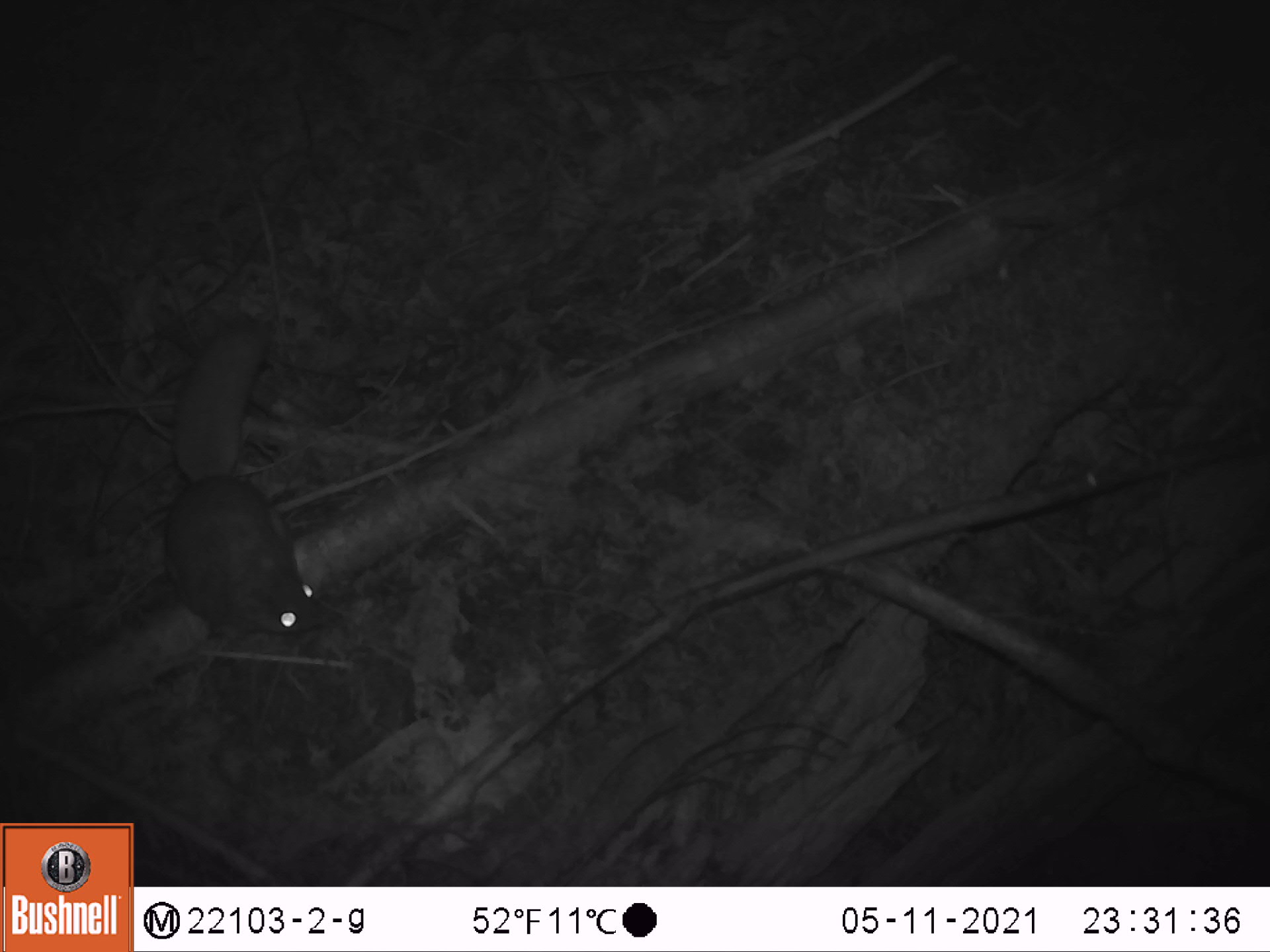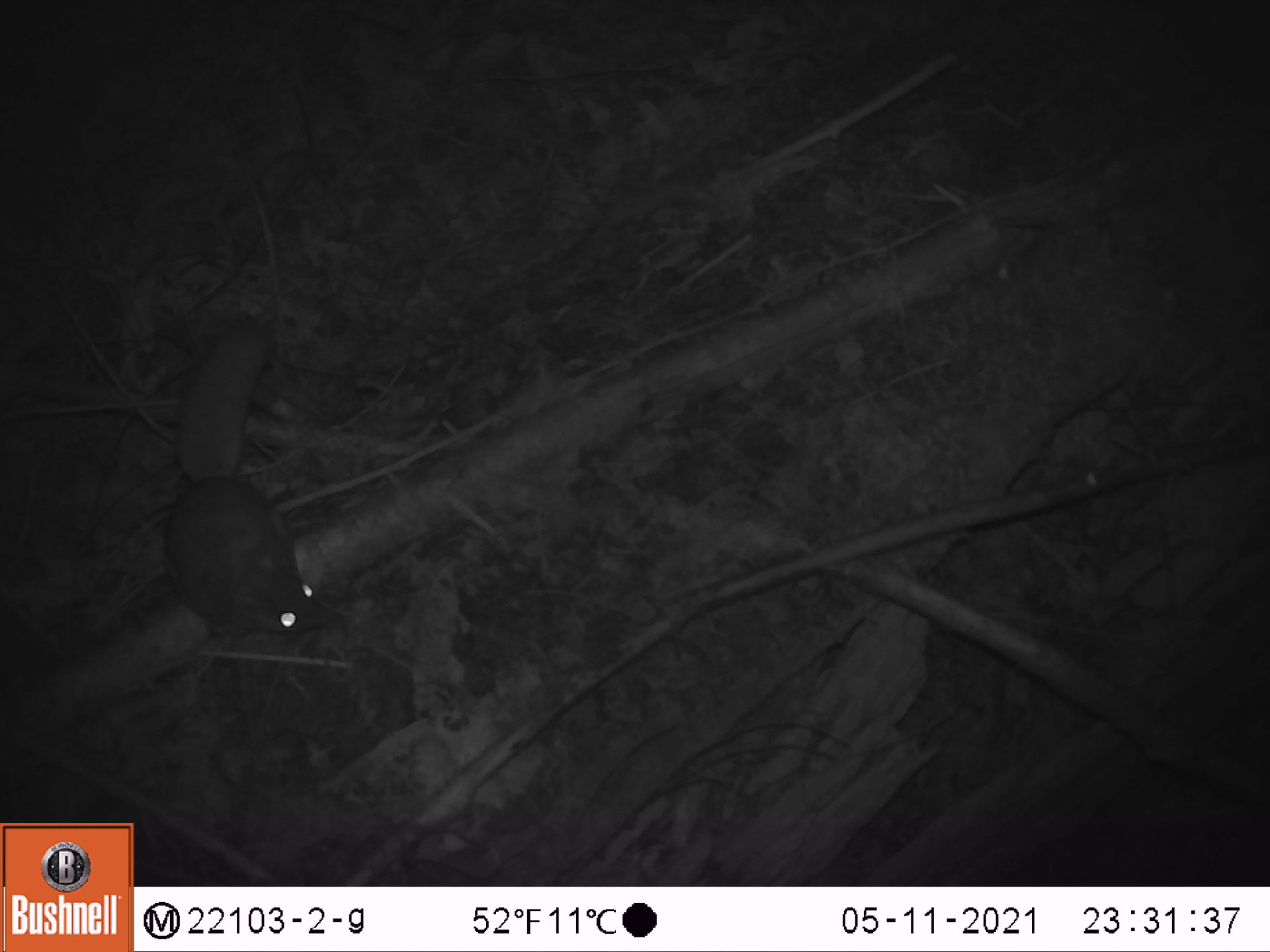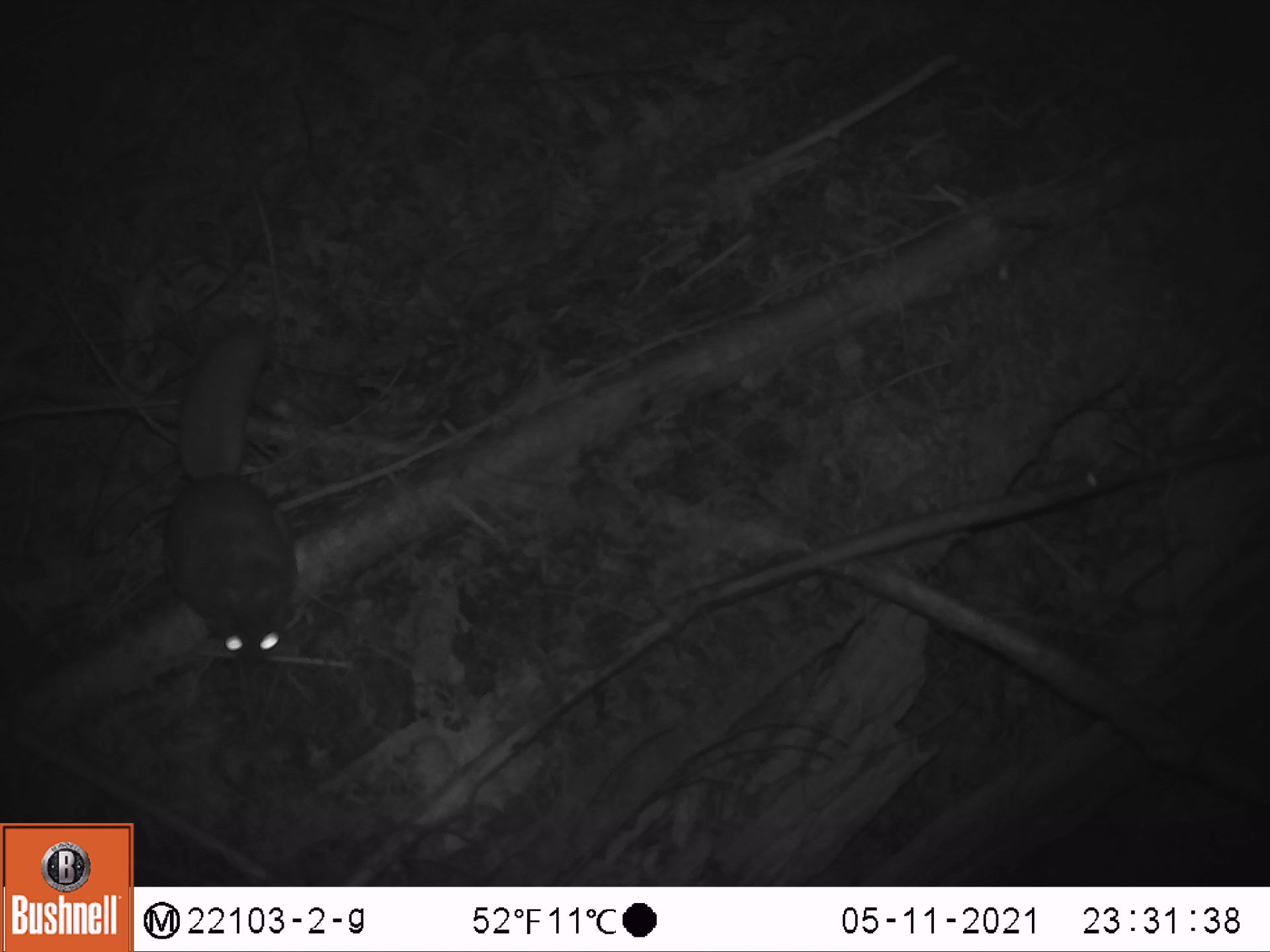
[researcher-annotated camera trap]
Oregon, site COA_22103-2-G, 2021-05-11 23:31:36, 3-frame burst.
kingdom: Animalia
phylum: Chordata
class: Mammalia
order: Rodentia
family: Sciuridae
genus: Glaucomys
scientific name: Glaucomys oregonensis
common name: humboldt's flying squirrel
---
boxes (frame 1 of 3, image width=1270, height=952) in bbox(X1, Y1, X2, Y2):
humboldt's flying squirrel: bbox(116, 307, 363, 657)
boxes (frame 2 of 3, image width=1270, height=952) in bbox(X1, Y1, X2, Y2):
humboldt's flying squirrel: bbox(120, 308, 362, 652)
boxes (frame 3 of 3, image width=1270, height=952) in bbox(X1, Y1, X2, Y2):
humboldt's flying squirrel: bbox(127, 314, 337, 671)